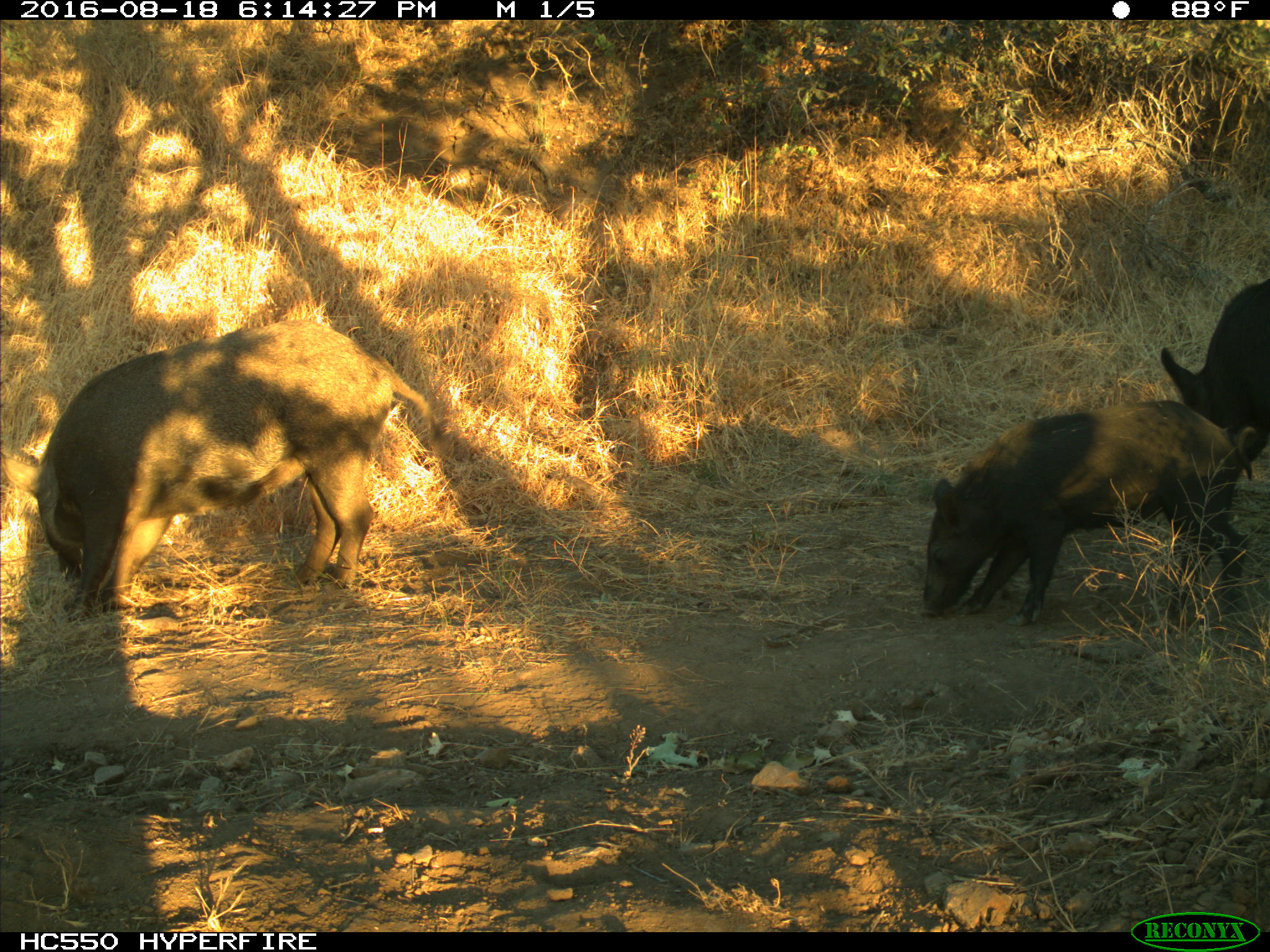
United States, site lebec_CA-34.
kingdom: Animalia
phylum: Chordata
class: Mammalia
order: Artiodactyla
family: Suidae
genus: Sus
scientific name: Sus scrofa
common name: wild boar